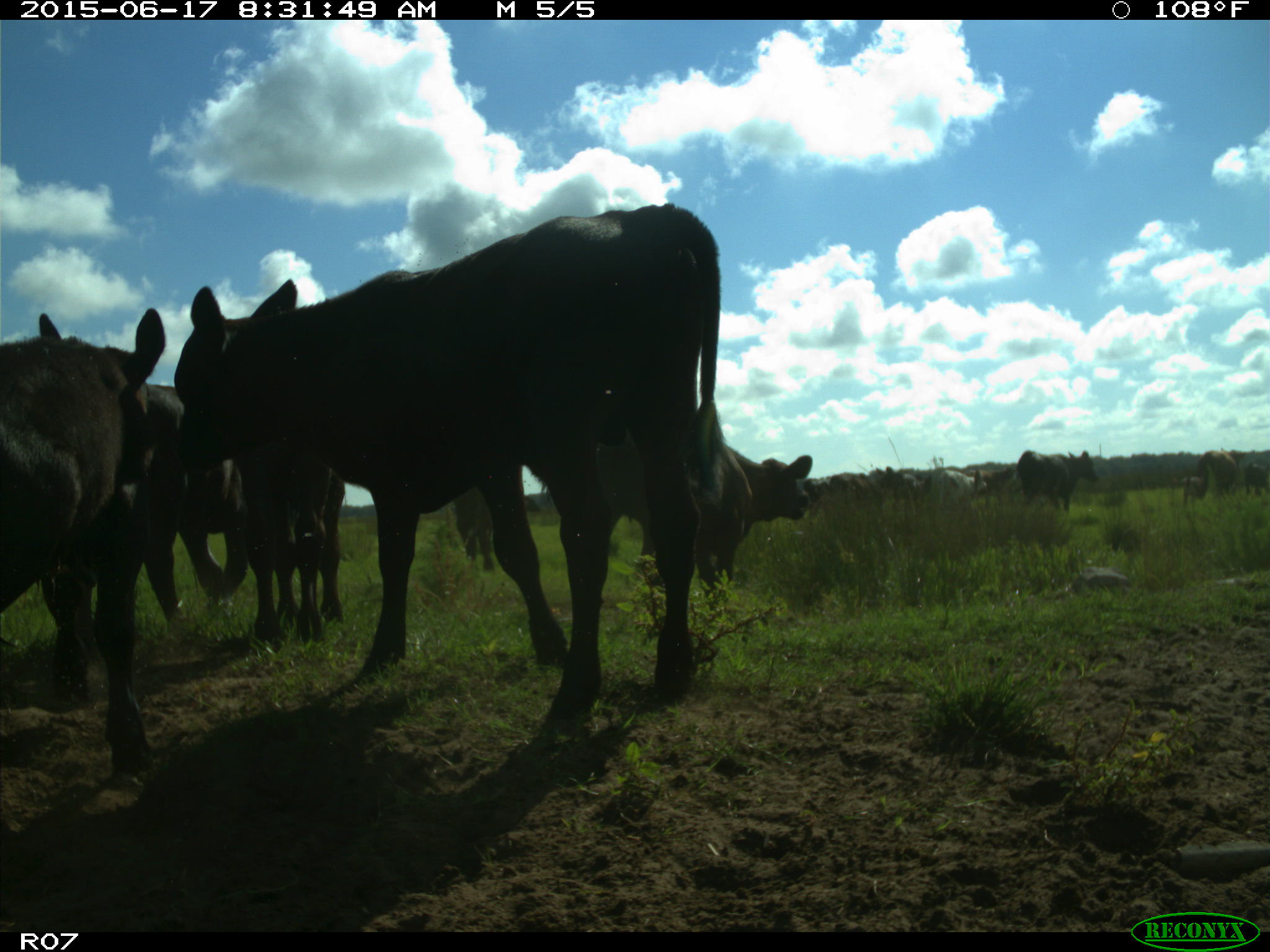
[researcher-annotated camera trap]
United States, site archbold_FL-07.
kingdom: Animalia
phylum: Chordata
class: Mammalia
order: Artiodactyla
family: Bovidae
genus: Bos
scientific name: Bos taurus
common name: domestic cow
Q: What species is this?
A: Bos taurus (domestic cow).